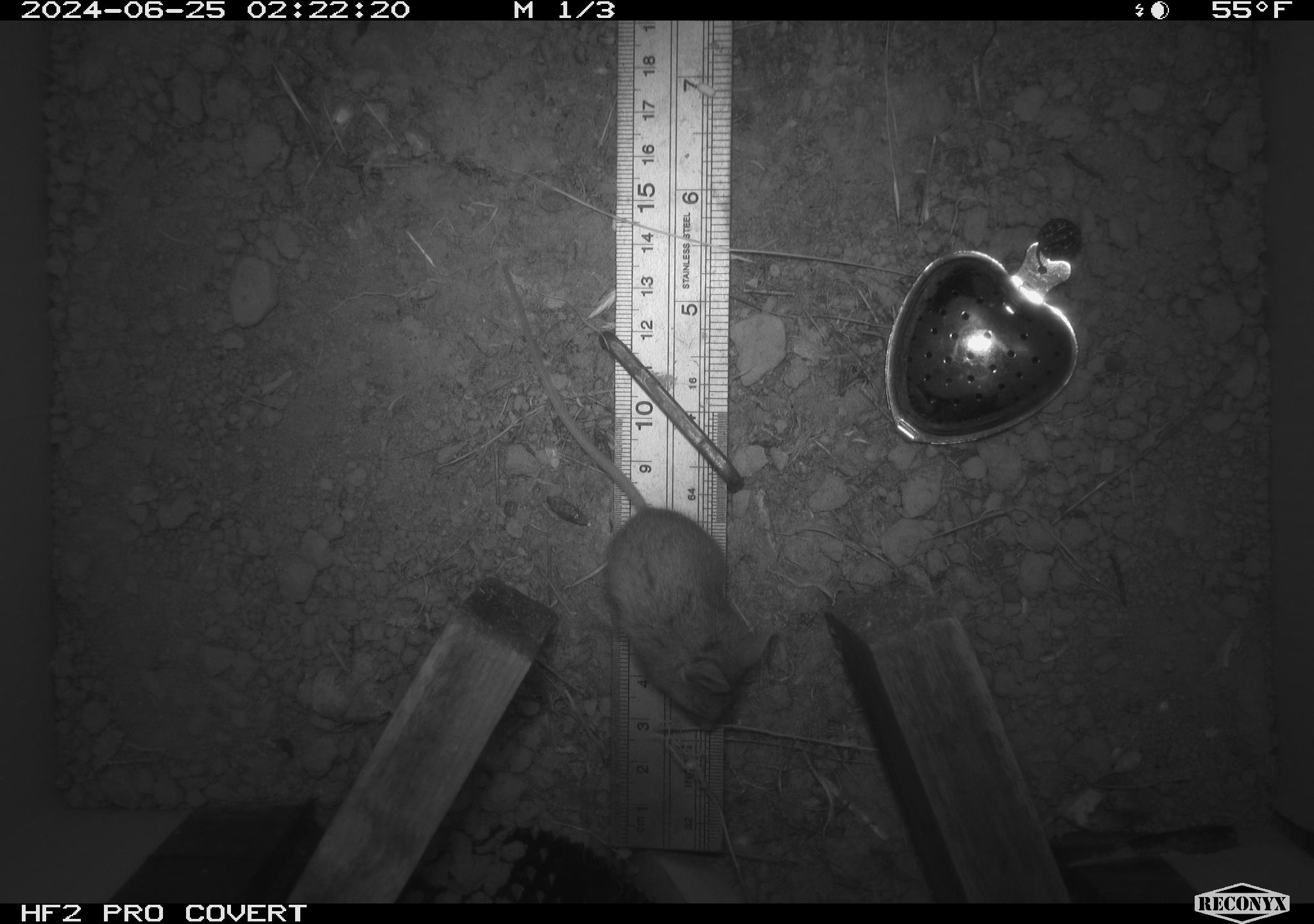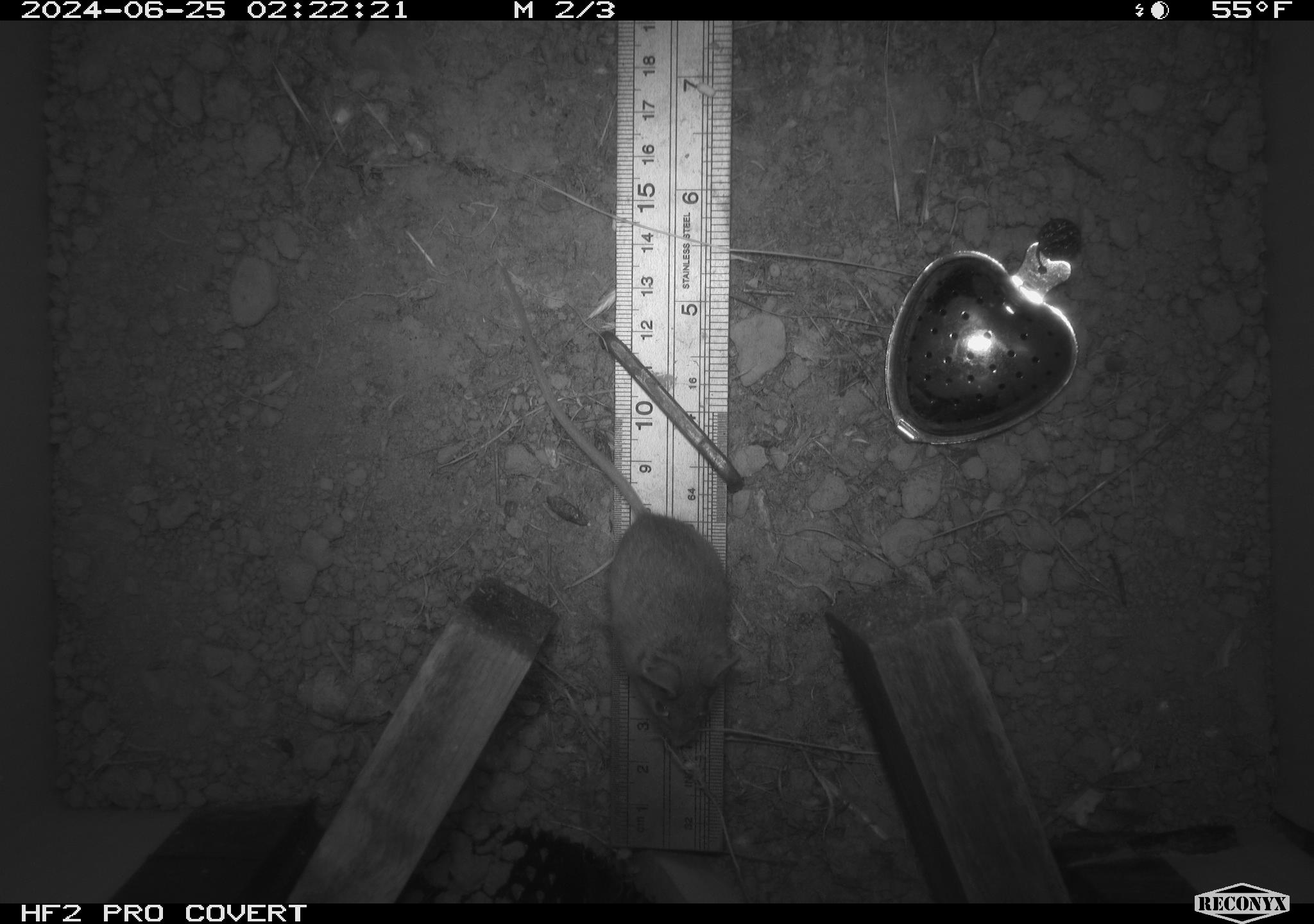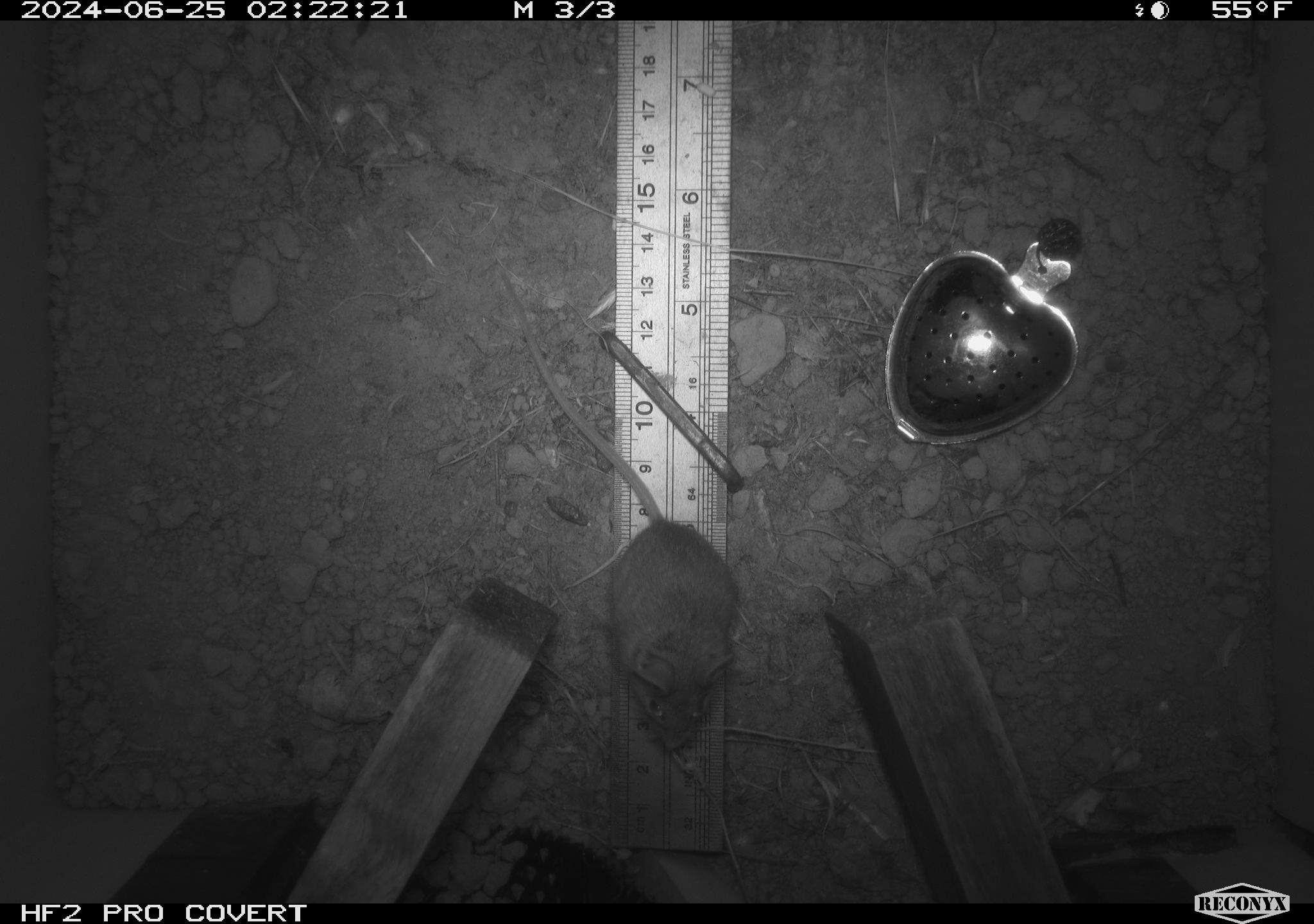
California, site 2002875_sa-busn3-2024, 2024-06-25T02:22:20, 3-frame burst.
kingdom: Animalia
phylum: Chordata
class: Mammalia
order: Rodentia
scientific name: Rodentia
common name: mouse species